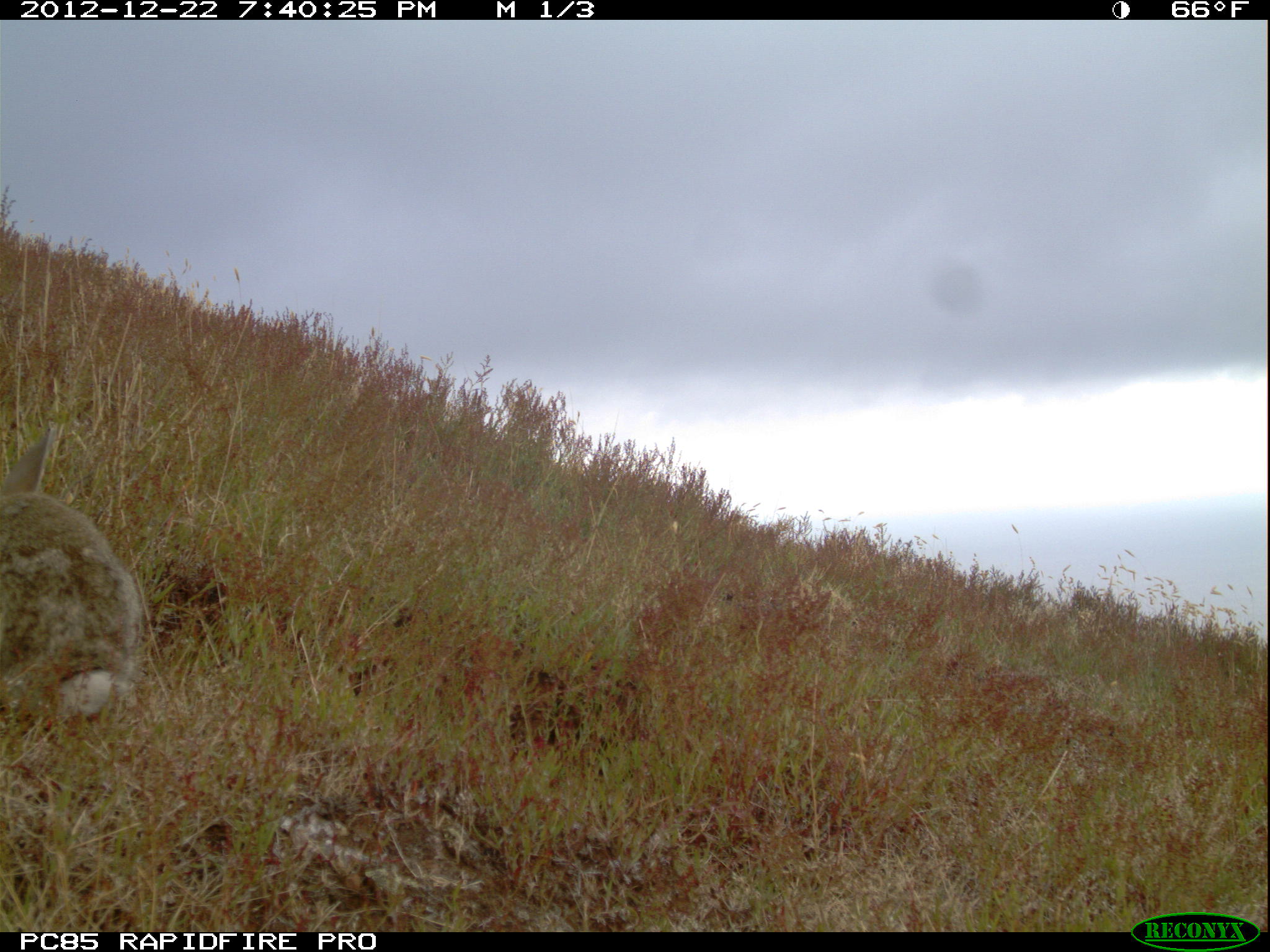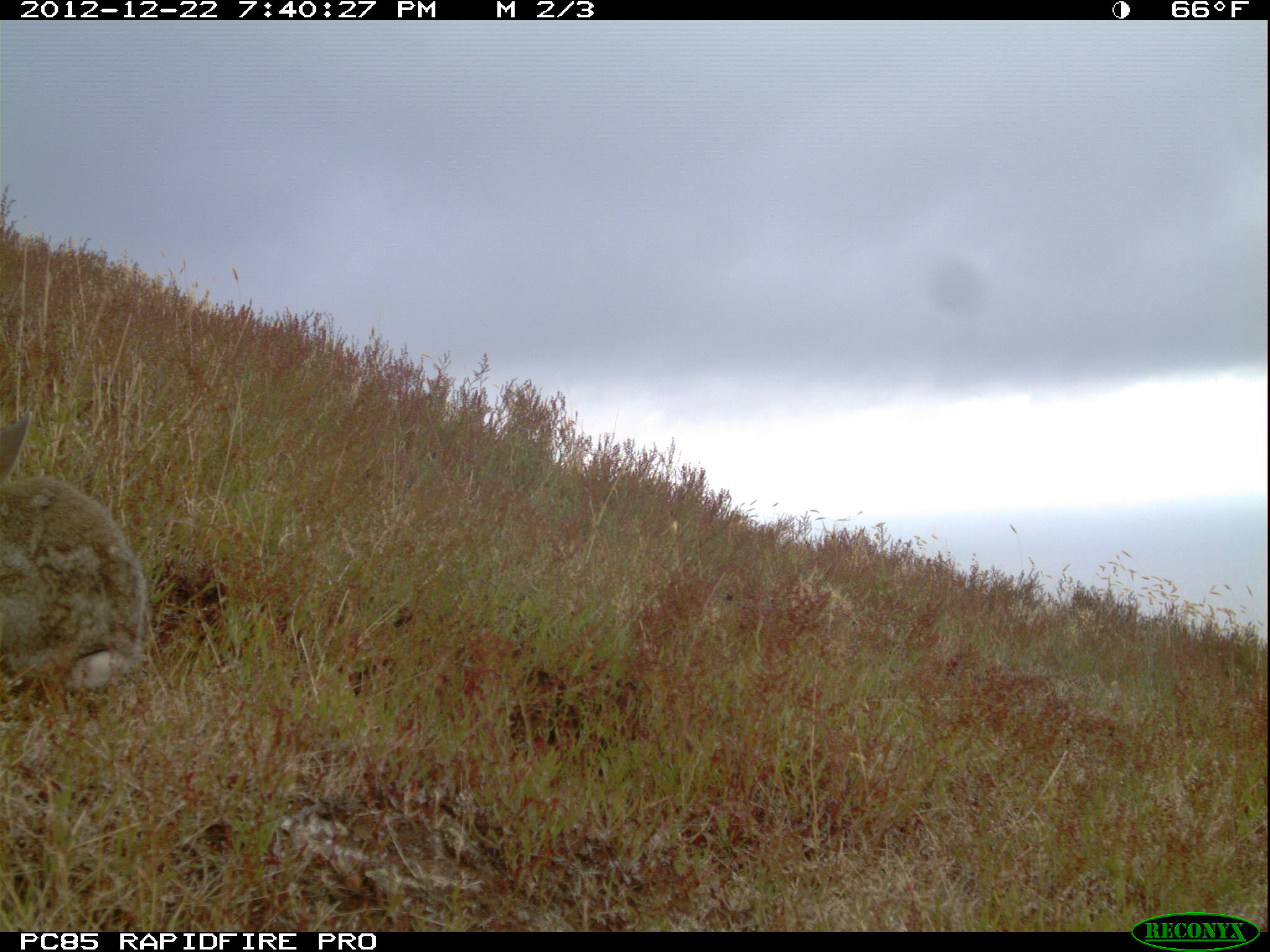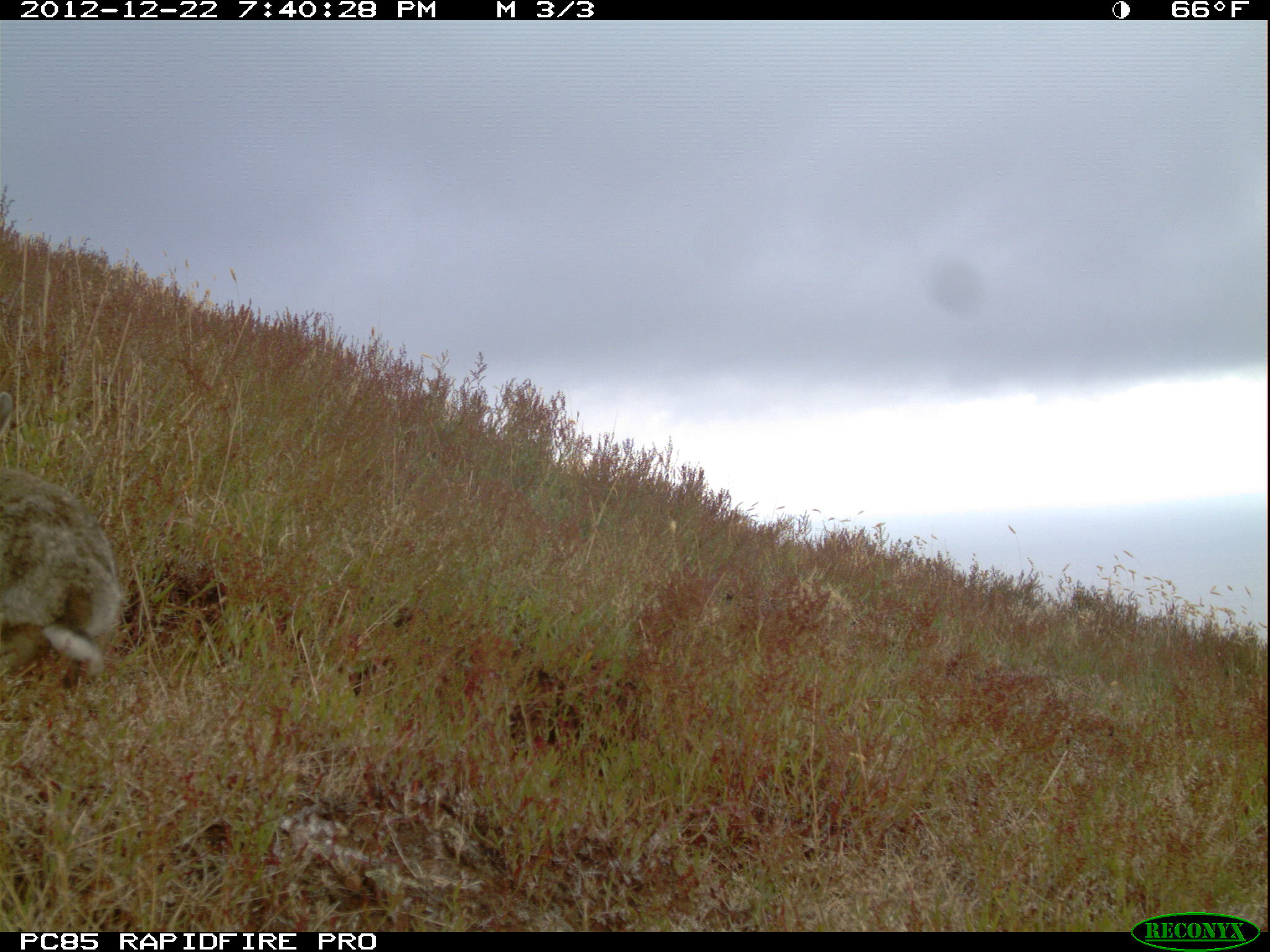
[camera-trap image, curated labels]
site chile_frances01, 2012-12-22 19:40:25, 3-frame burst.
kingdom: Animalia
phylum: Chordata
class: Mammalia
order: Lagomorpha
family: Leporidae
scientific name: Leporidae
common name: rabbits and hares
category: rabbit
Rabbit (rabbits and hares) (Leporidae).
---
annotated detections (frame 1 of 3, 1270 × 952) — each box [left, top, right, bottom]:
rabbit: [1, 425, 146, 732]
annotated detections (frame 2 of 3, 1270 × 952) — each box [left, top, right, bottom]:
rabbit: [2, 405, 151, 708]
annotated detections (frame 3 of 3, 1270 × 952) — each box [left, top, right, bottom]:
rabbit: [0, 388, 136, 682]